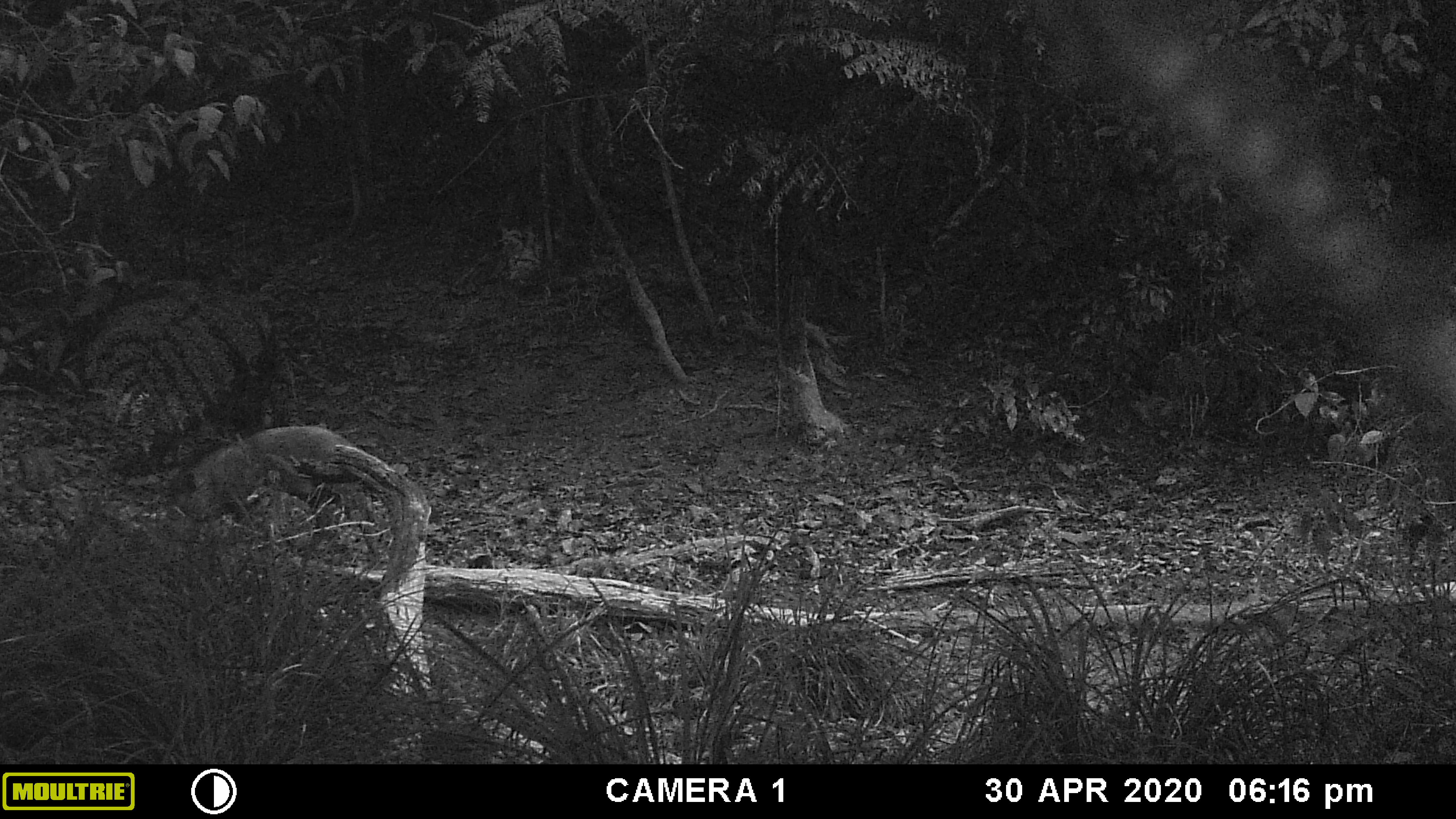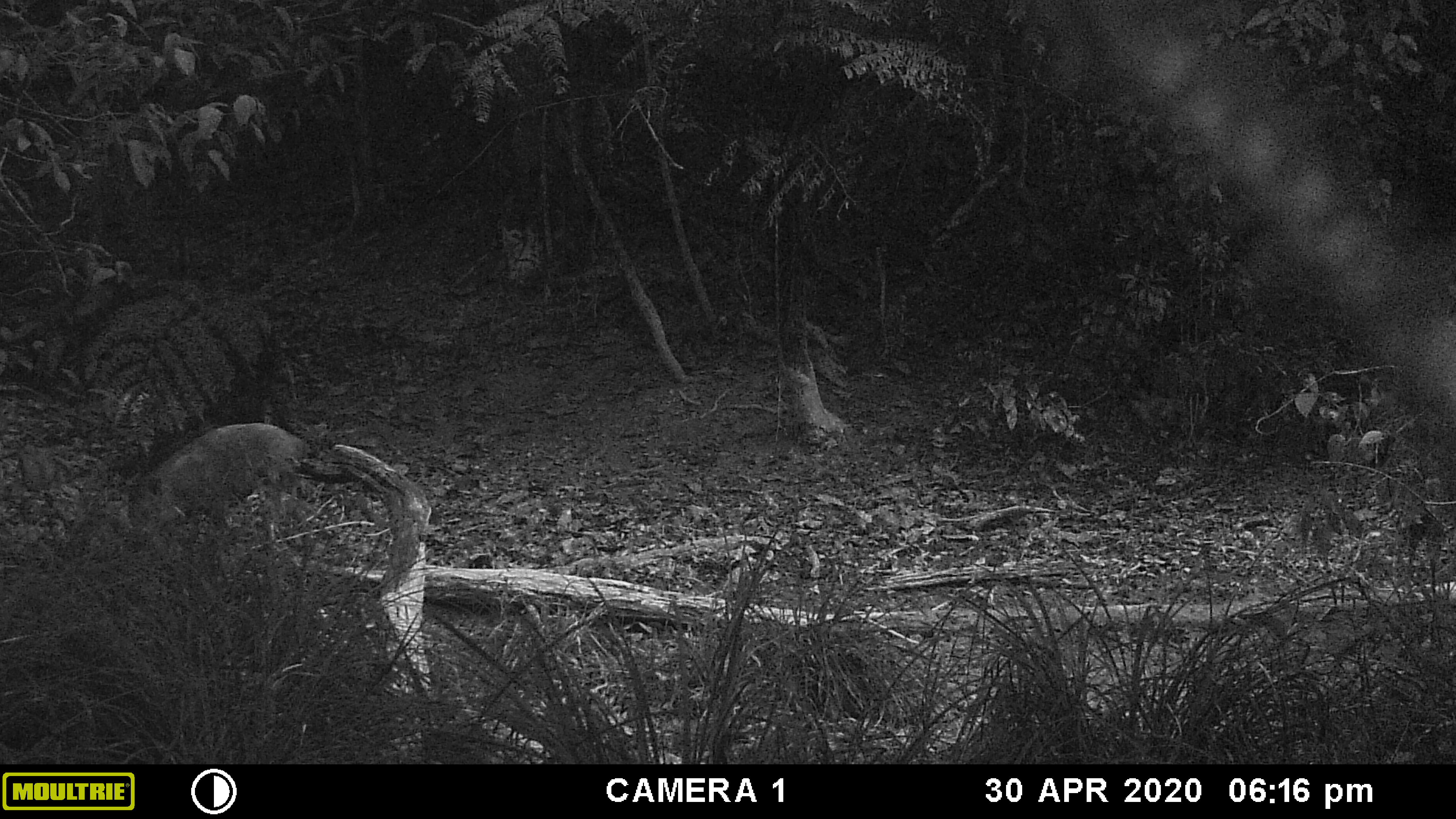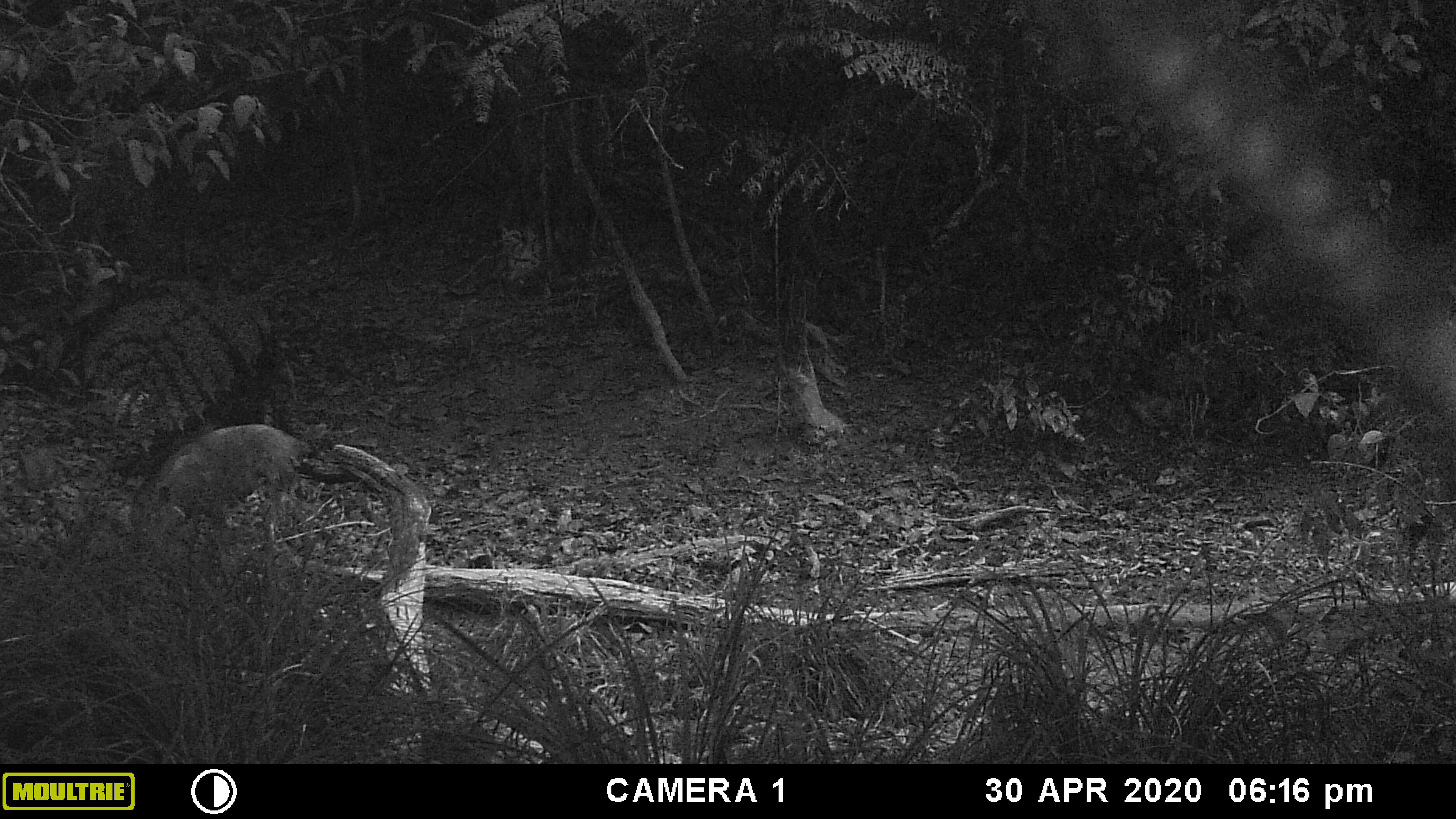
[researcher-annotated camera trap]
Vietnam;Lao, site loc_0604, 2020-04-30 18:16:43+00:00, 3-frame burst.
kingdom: Animalia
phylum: Chordata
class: Mammalia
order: Artiodactyla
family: Suidae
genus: Sus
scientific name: Sus scrofa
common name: eurasian wild pig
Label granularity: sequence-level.